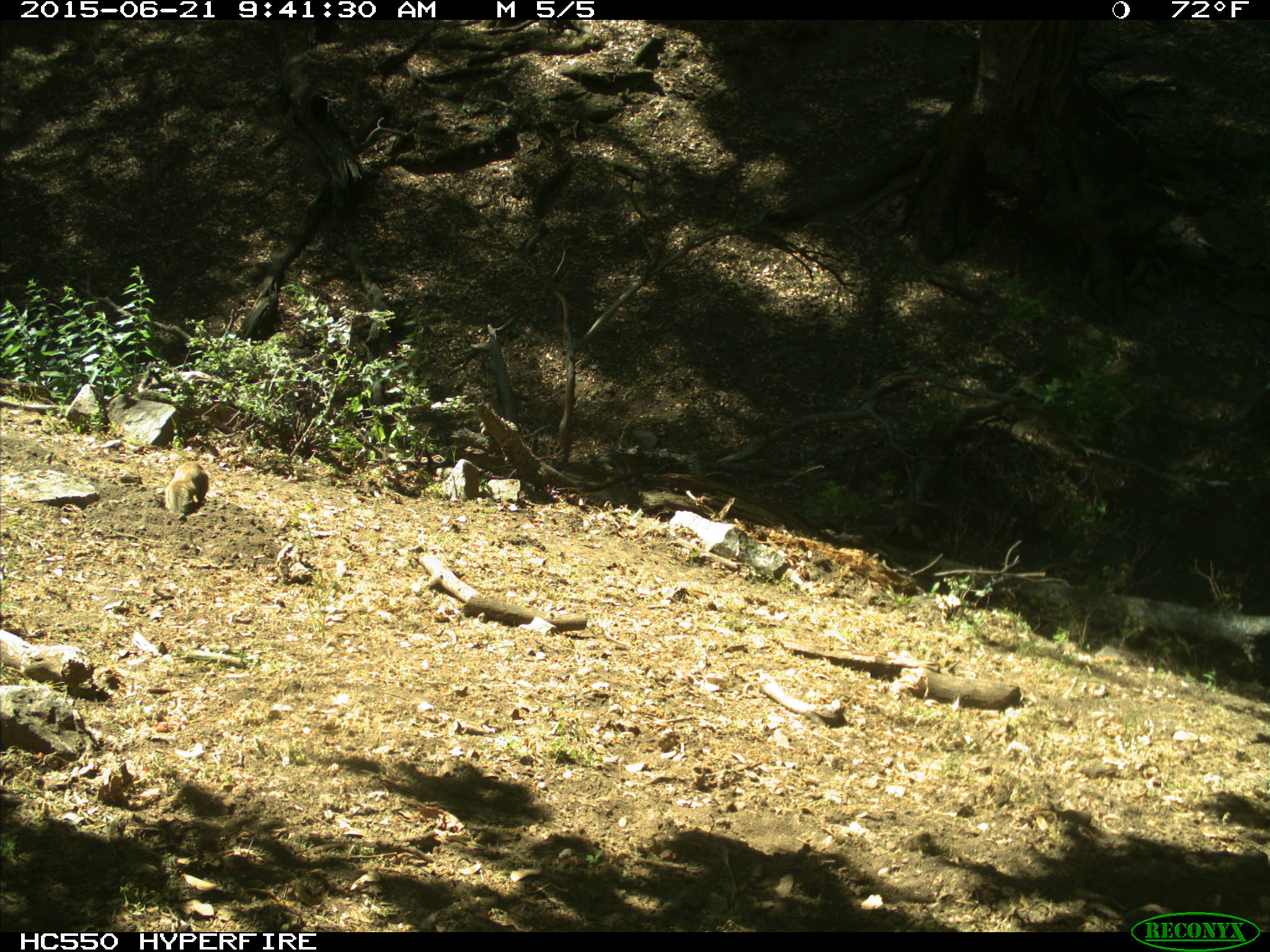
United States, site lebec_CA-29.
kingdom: Animalia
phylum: Chordata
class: Mammalia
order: Rodentia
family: Sciuridae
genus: Otospermophilus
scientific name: Otospermophilus beecheyi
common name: california ground squirrel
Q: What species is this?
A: Otospermophilus beecheyi (california ground squirrel).